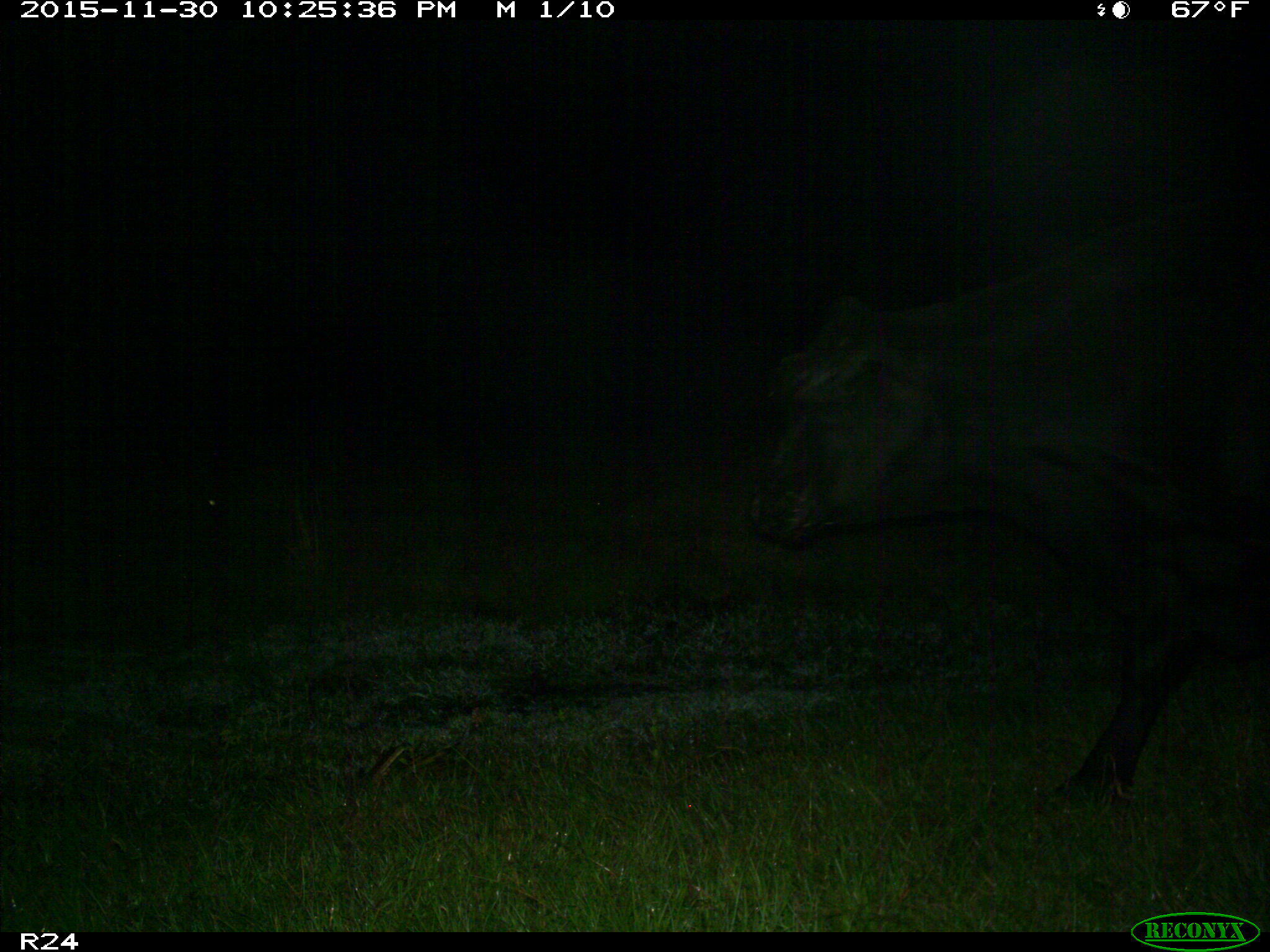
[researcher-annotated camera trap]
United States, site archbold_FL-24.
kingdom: Animalia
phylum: Chordata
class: Mammalia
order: Artiodactyla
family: Bovidae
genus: Bos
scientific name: Bos taurus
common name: domestic cow